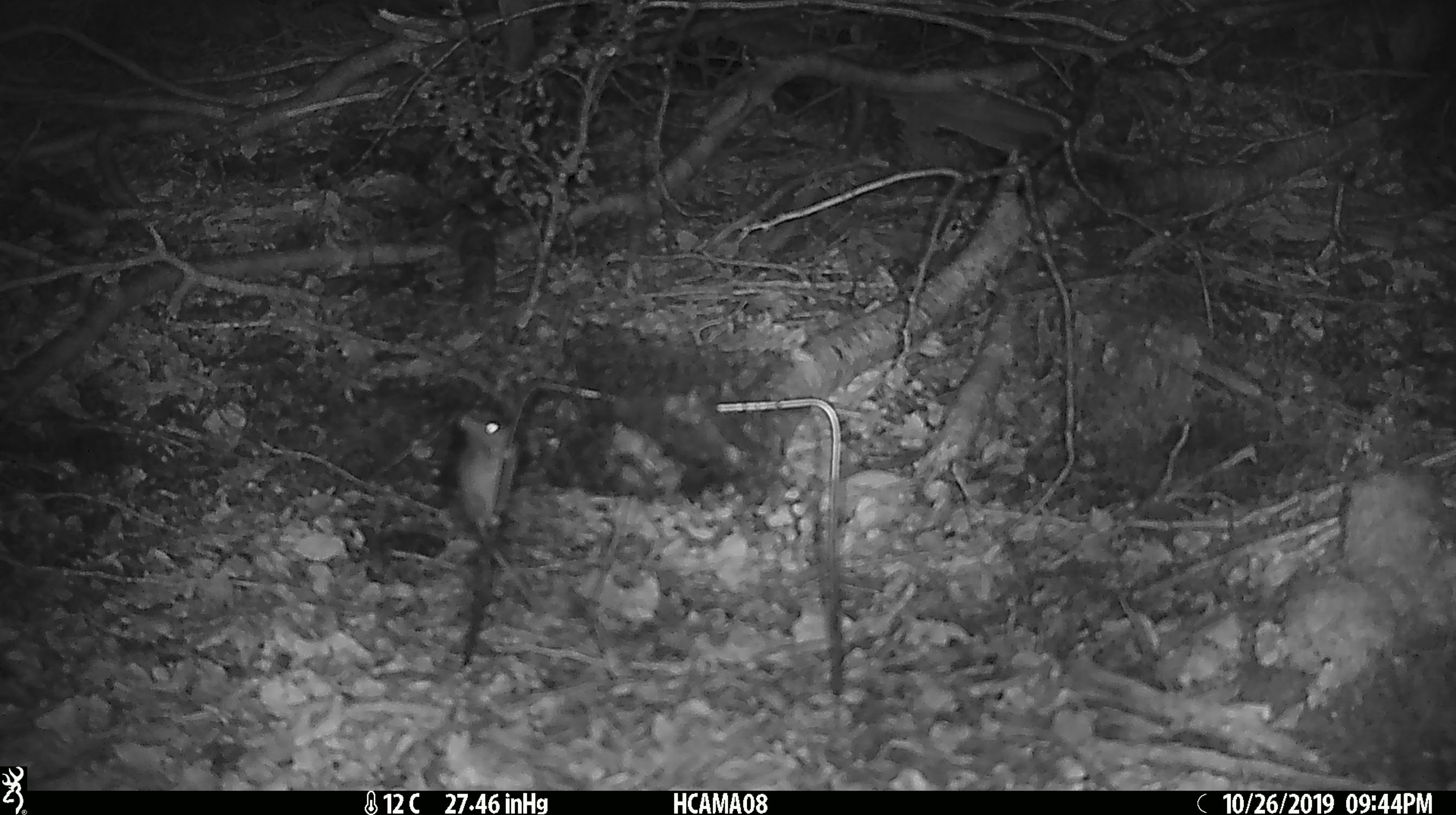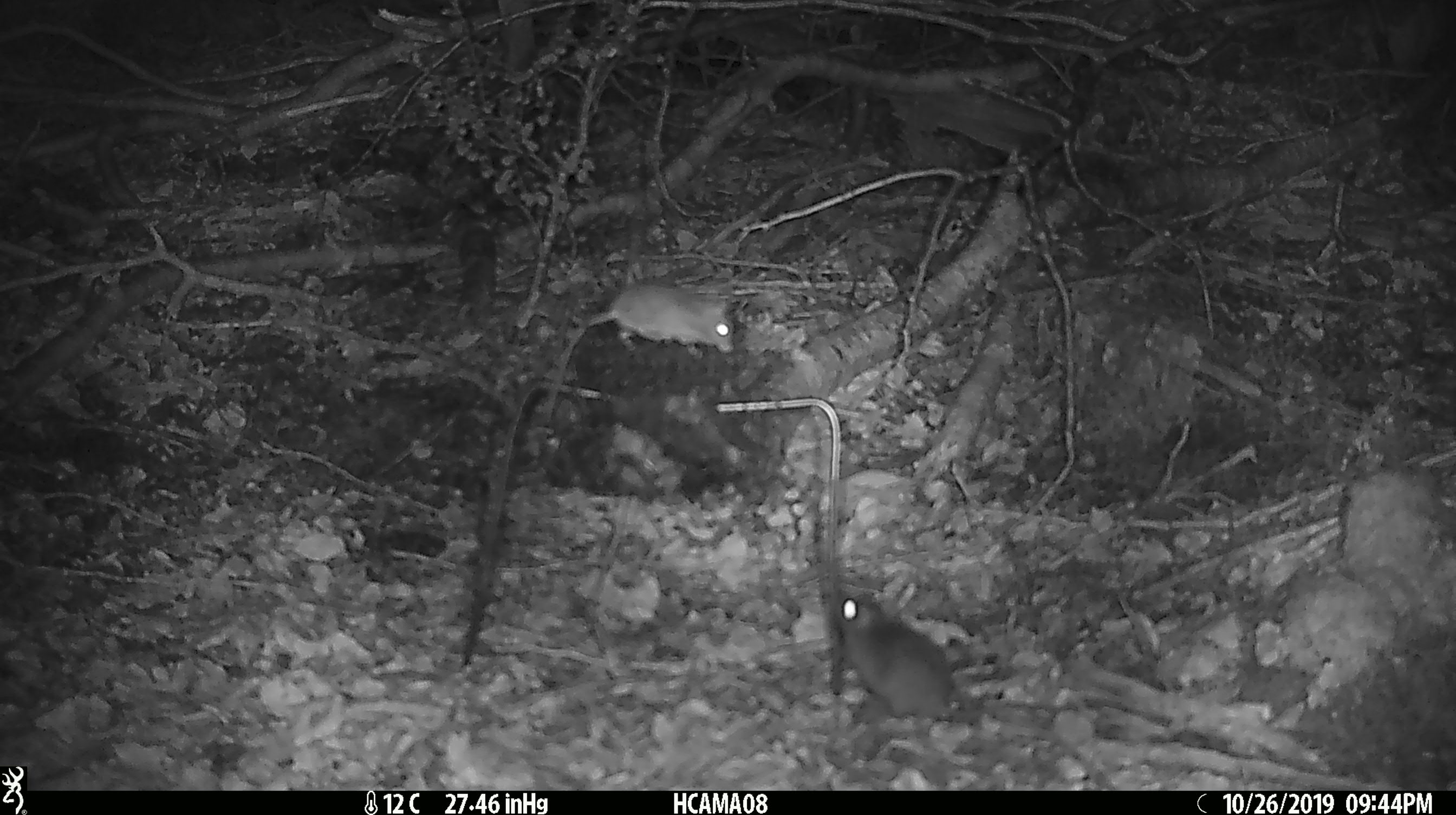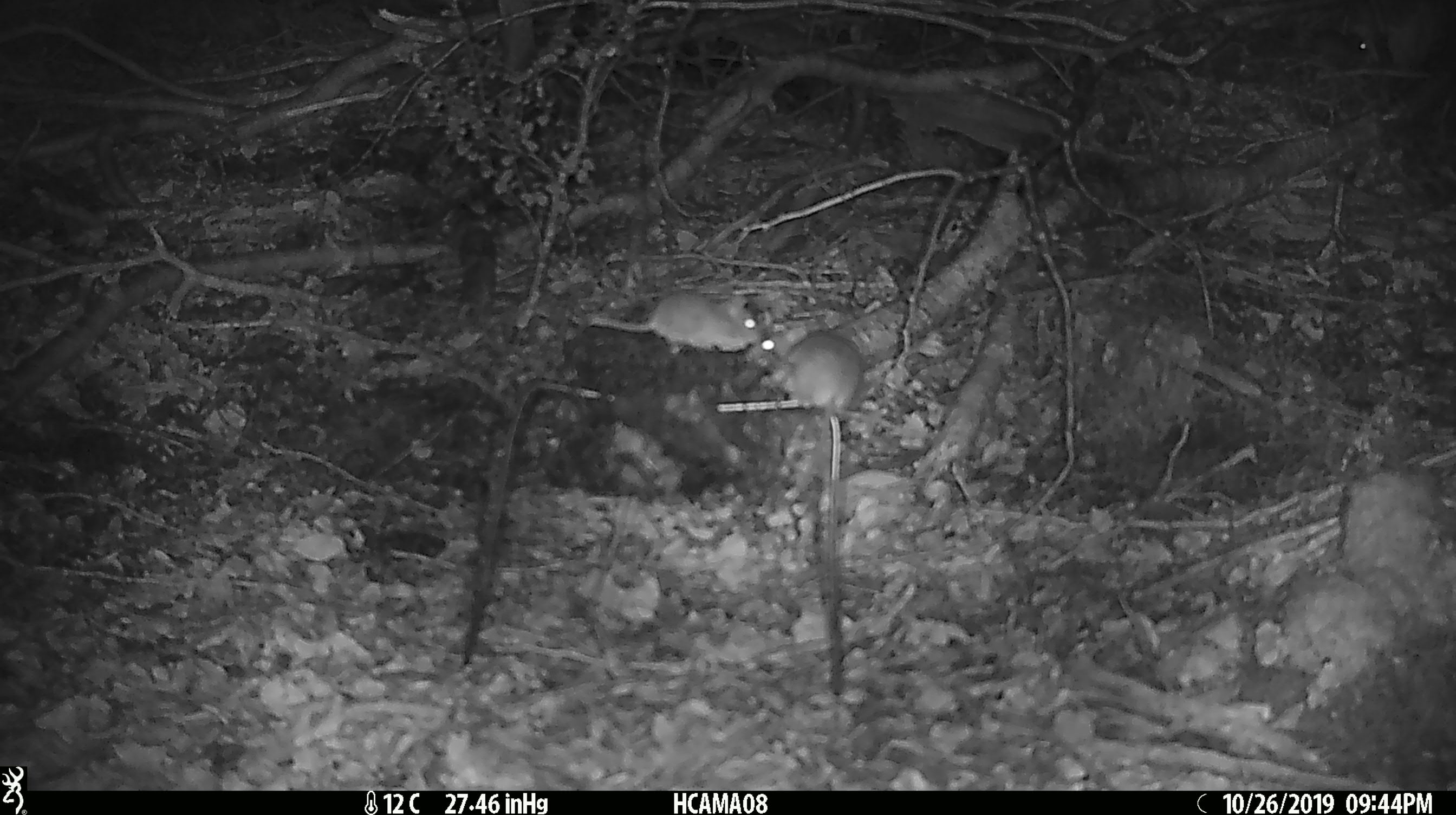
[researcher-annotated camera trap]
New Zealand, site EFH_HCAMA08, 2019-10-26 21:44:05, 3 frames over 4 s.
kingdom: Animalia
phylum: Chordata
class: Mammalia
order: Rodentia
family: Muridae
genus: Mus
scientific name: Mus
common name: mouse